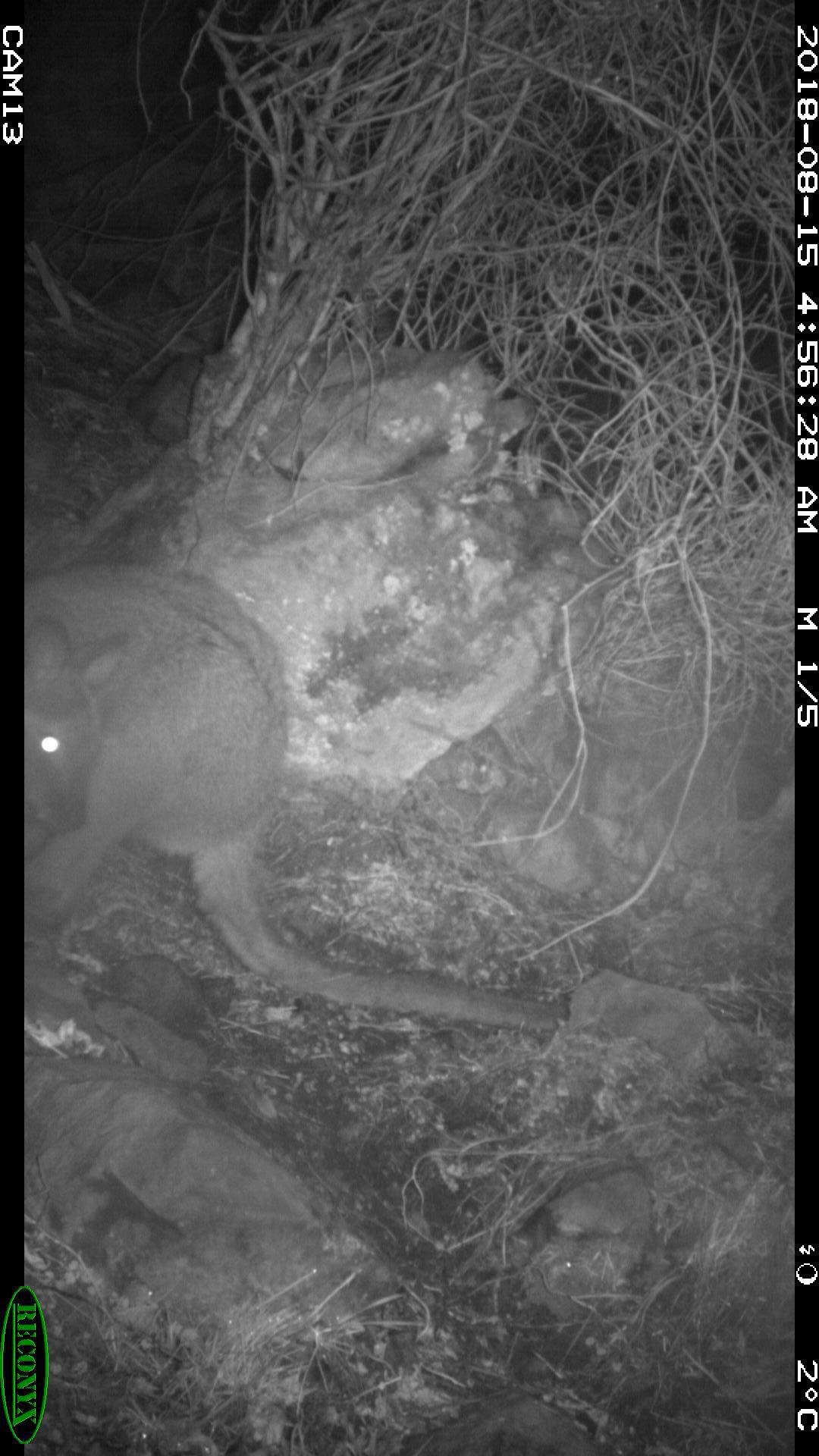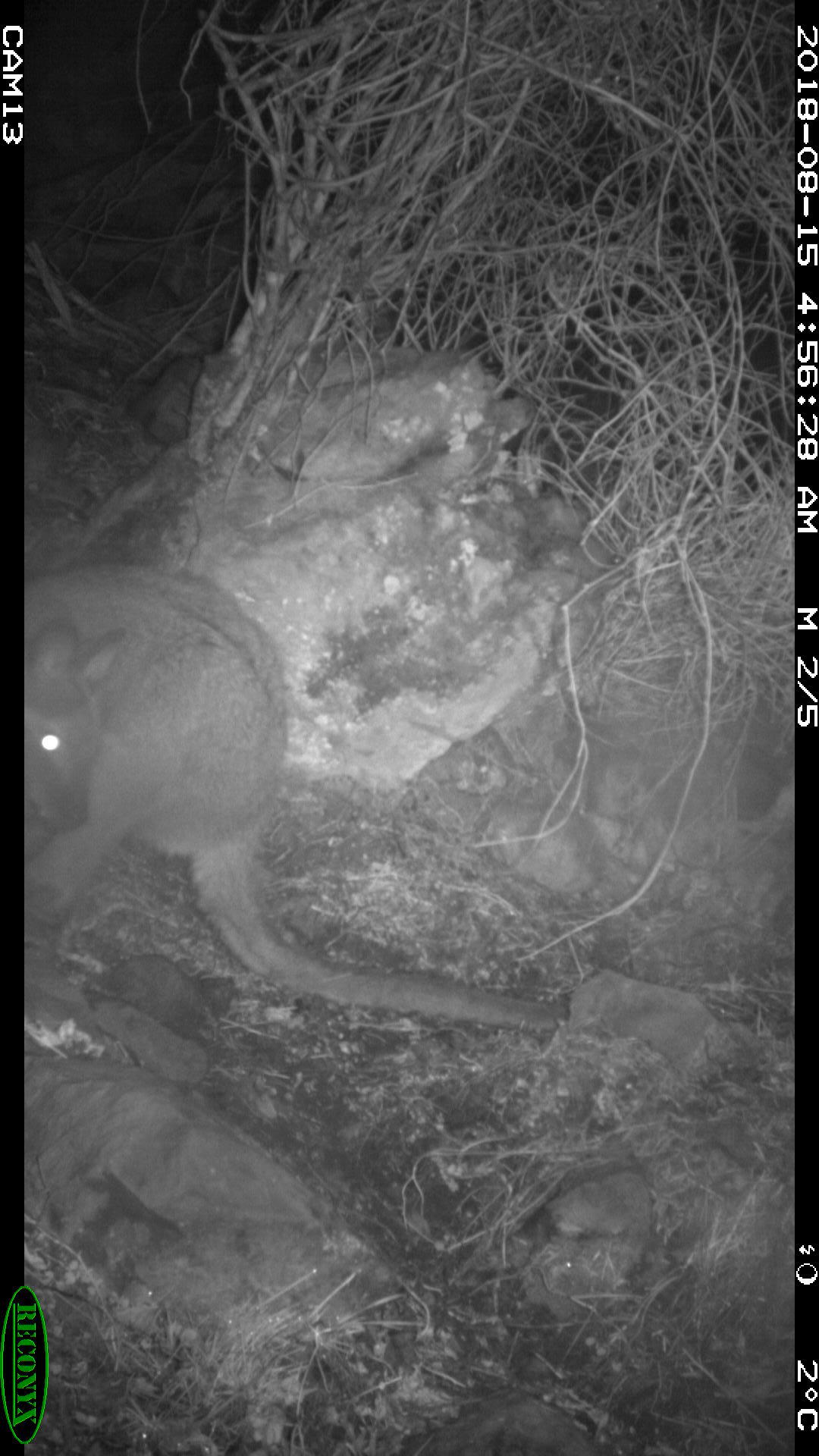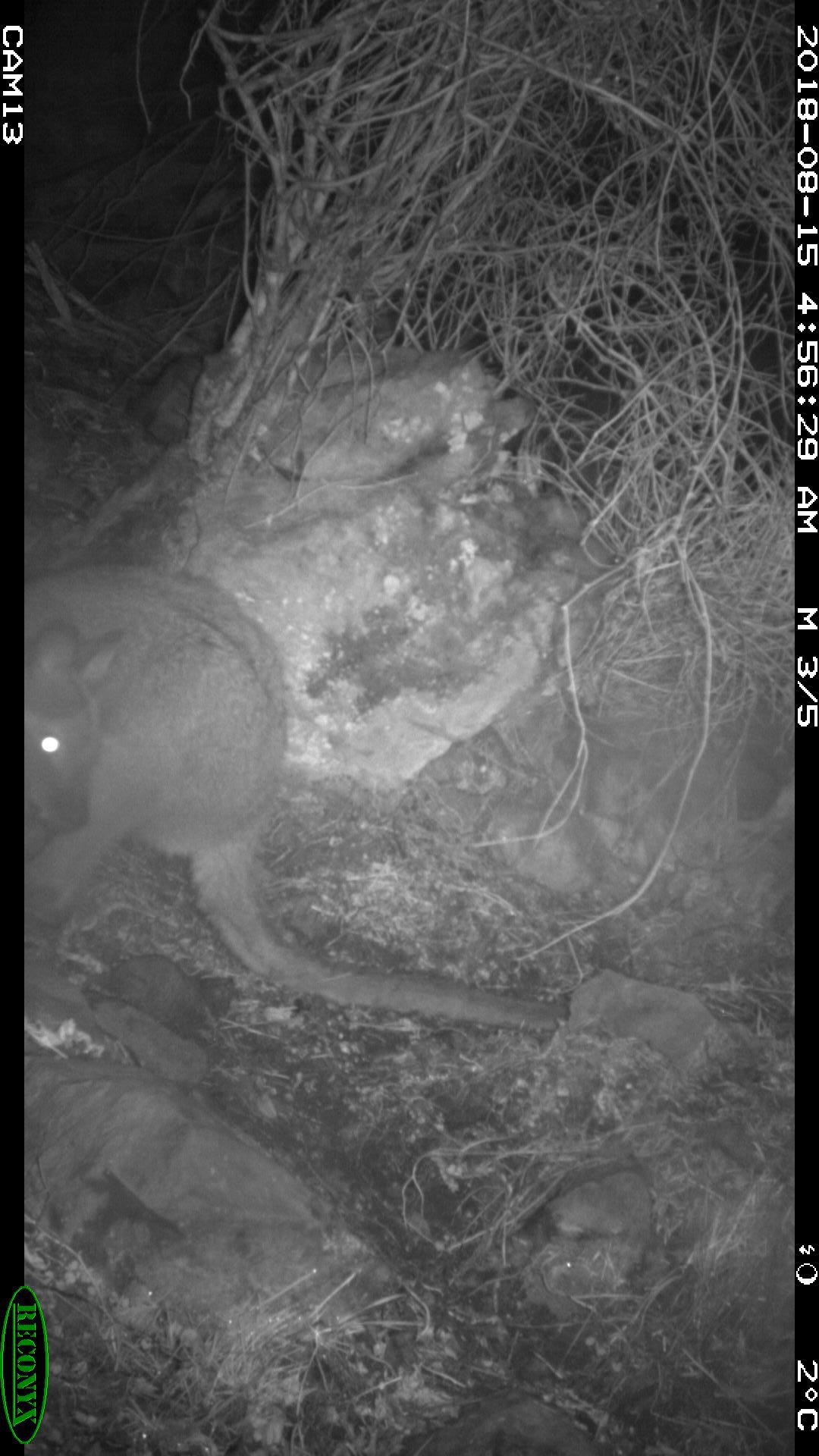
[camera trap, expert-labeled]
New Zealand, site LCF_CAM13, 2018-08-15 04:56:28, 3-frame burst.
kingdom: Animalia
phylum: Chordata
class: Mammalia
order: Diprotodontia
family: Macropodidae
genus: Notamacropus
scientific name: Notamacropus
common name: wallaby